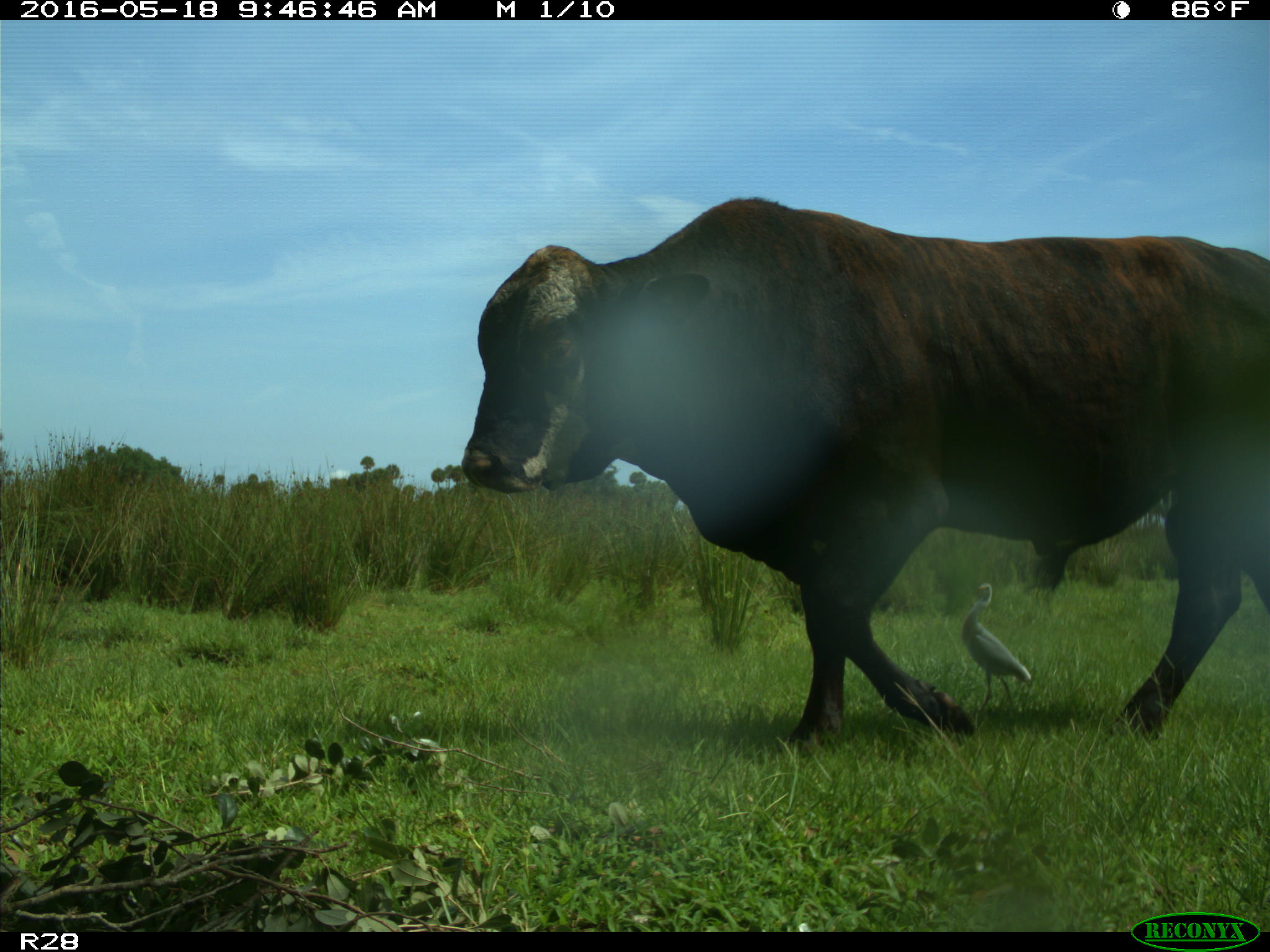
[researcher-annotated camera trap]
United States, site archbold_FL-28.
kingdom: Animalia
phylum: Chordata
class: Mammalia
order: Artiodactyla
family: Bovidae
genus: Bos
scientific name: Bos taurus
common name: domestic cow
Bos taurus (domestic cow).